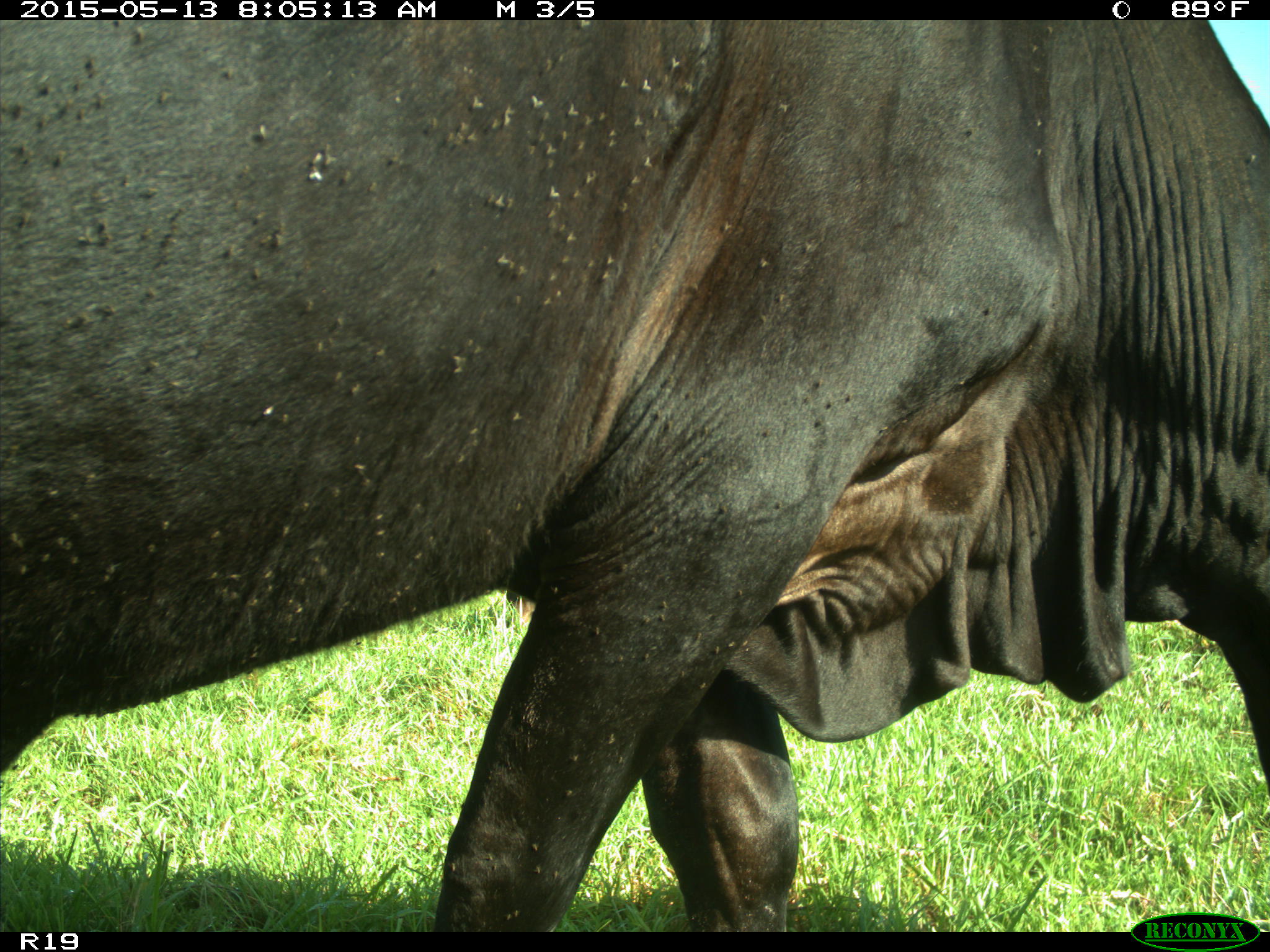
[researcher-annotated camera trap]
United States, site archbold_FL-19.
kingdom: Animalia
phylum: Chordata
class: Mammalia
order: Artiodactyla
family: Bovidae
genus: Bos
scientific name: Bos taurus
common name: domestic cow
Bos taurus (domestic cow).